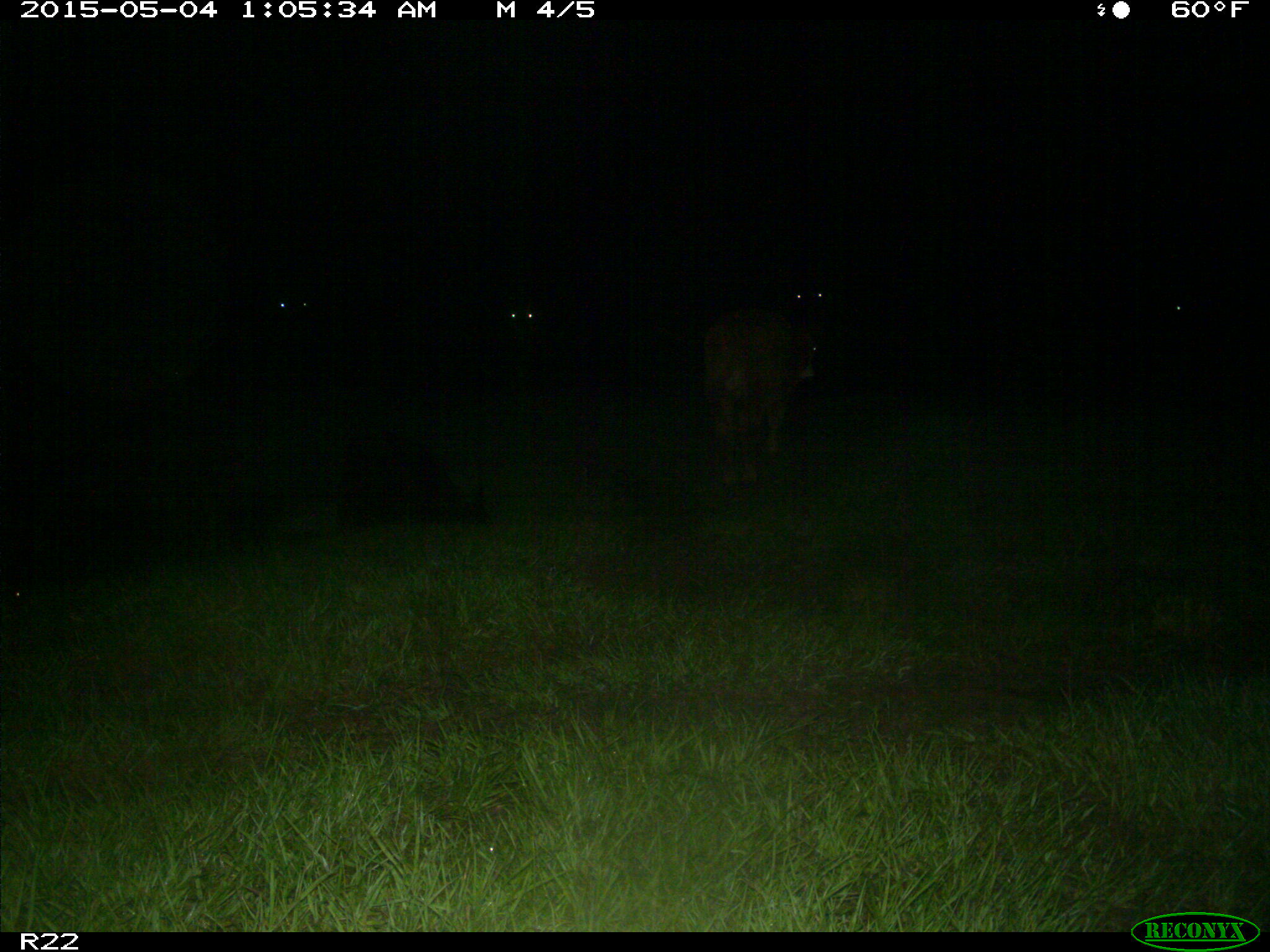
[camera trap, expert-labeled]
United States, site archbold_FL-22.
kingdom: Animalia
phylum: Chordata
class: Mammalia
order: Artiodactyla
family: Bovidae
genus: Bos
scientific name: Bos taurus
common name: domestic cow